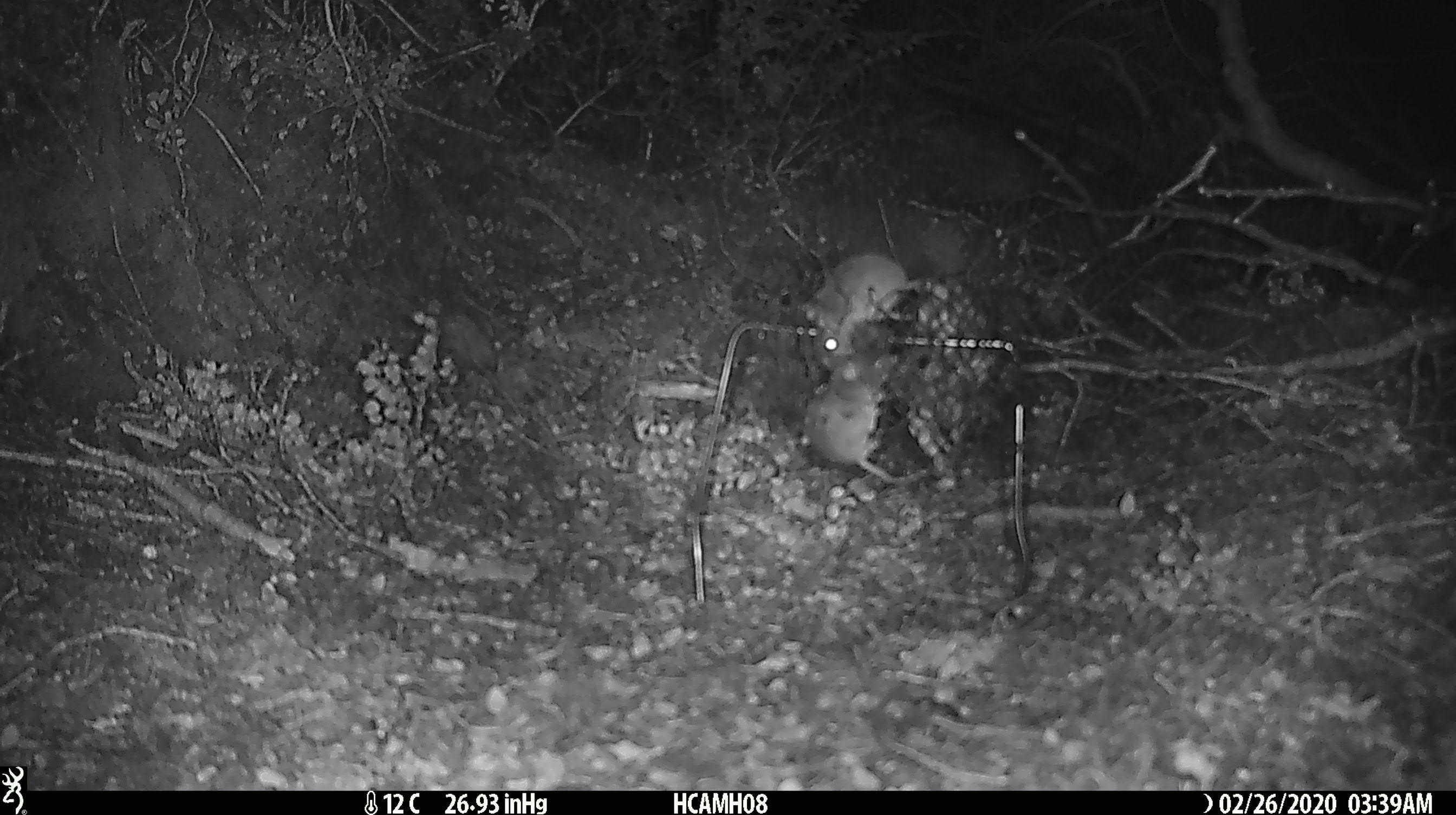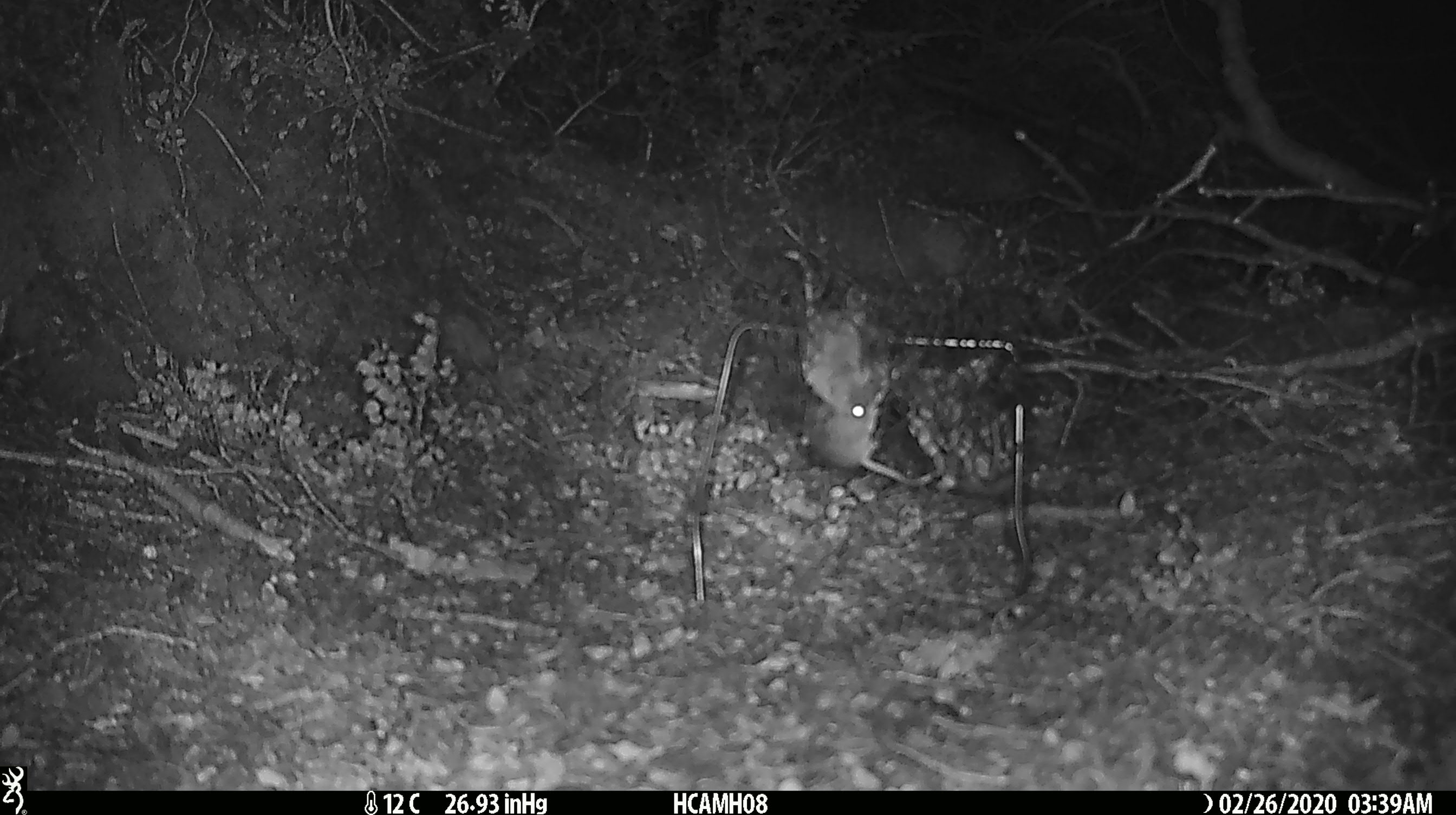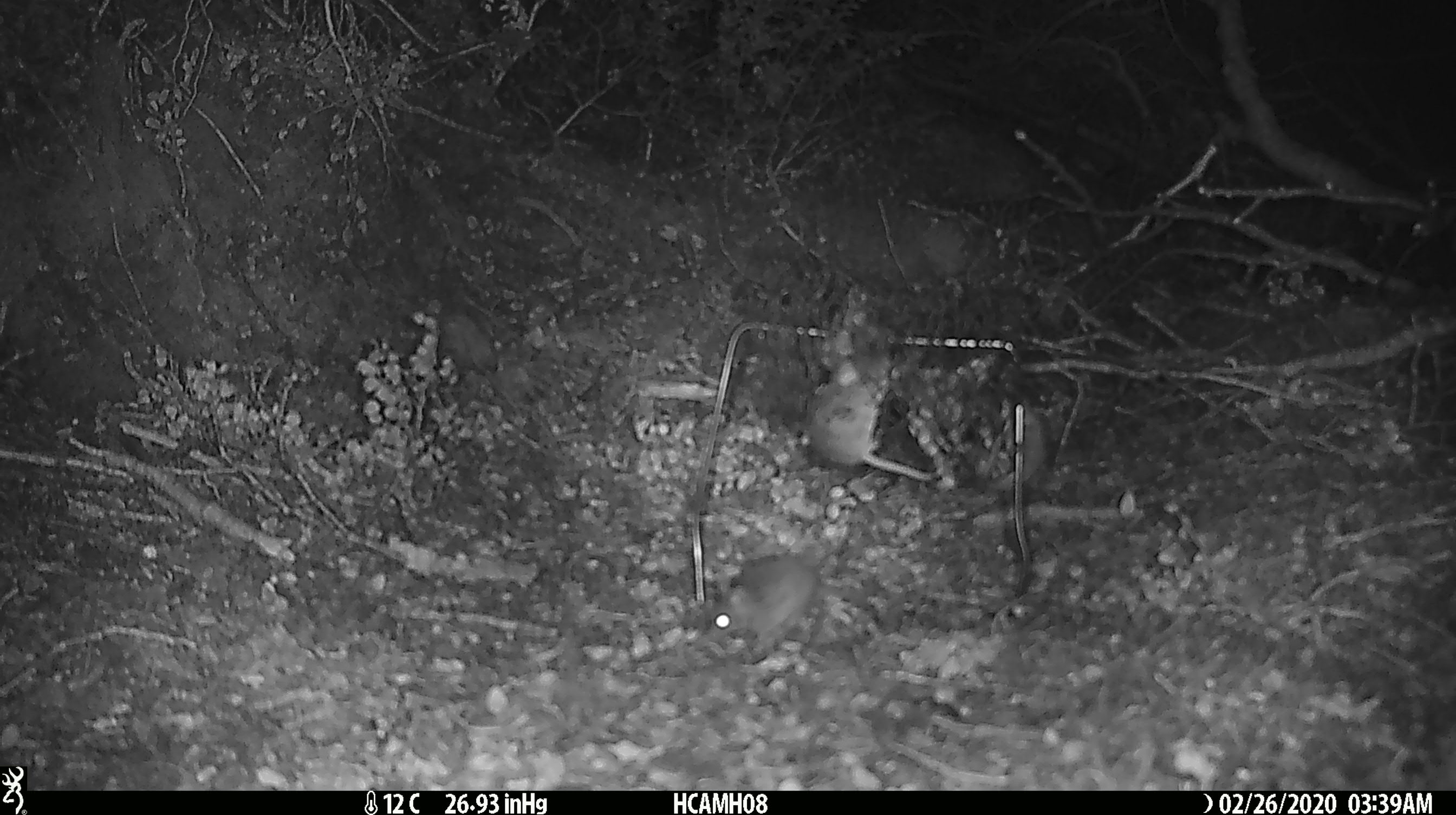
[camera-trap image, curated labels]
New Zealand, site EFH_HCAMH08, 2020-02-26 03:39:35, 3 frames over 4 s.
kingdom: Animalia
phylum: Chordata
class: Mammalia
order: Rodentia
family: Muridae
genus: Mus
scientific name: Mus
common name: mouse